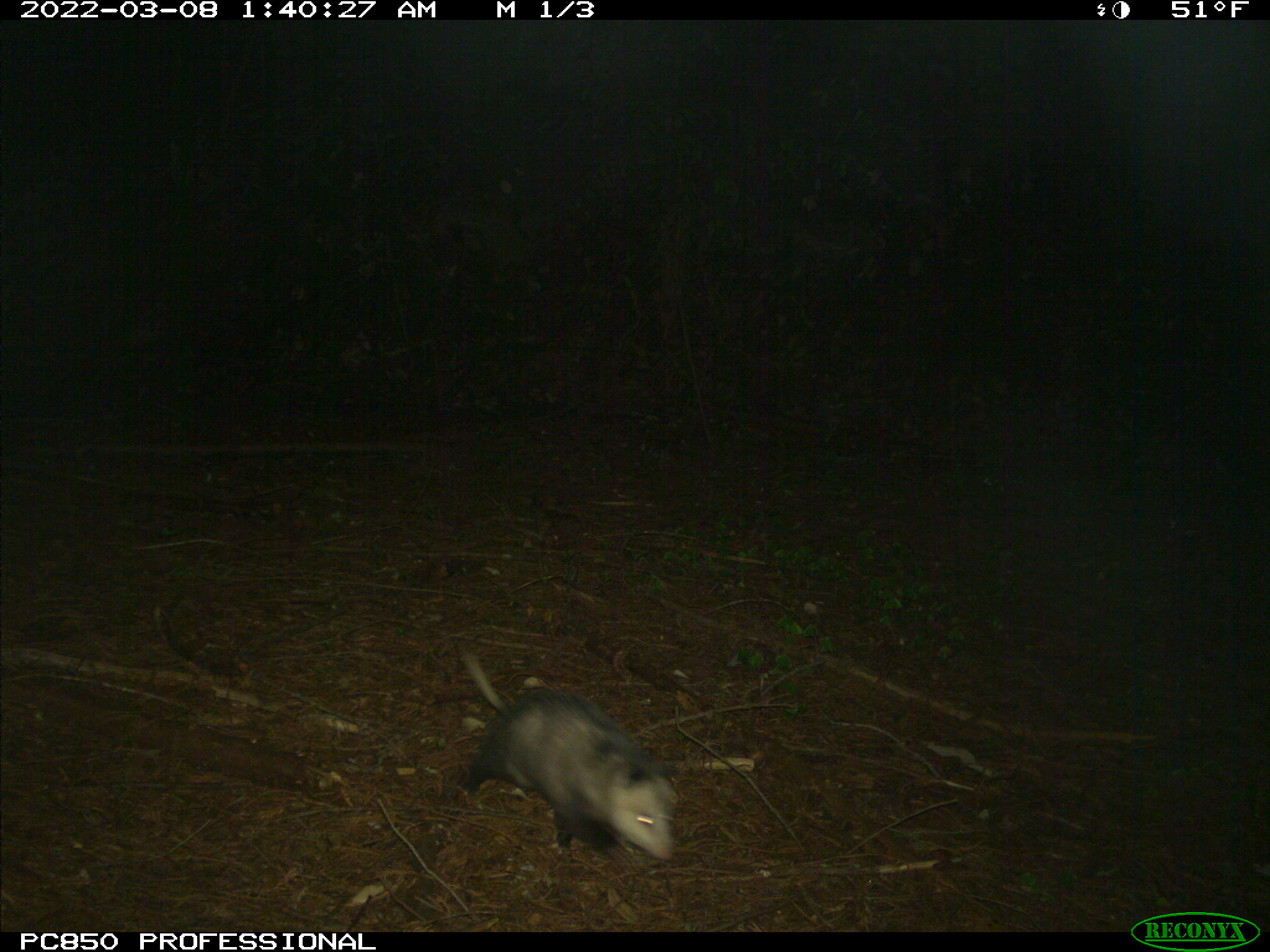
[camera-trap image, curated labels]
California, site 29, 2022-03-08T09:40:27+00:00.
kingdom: Animalia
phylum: Chordata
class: Mammalia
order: Didelphimorphia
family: Didelphidae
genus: Didelphis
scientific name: Didelphis virginiana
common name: virginia opossum